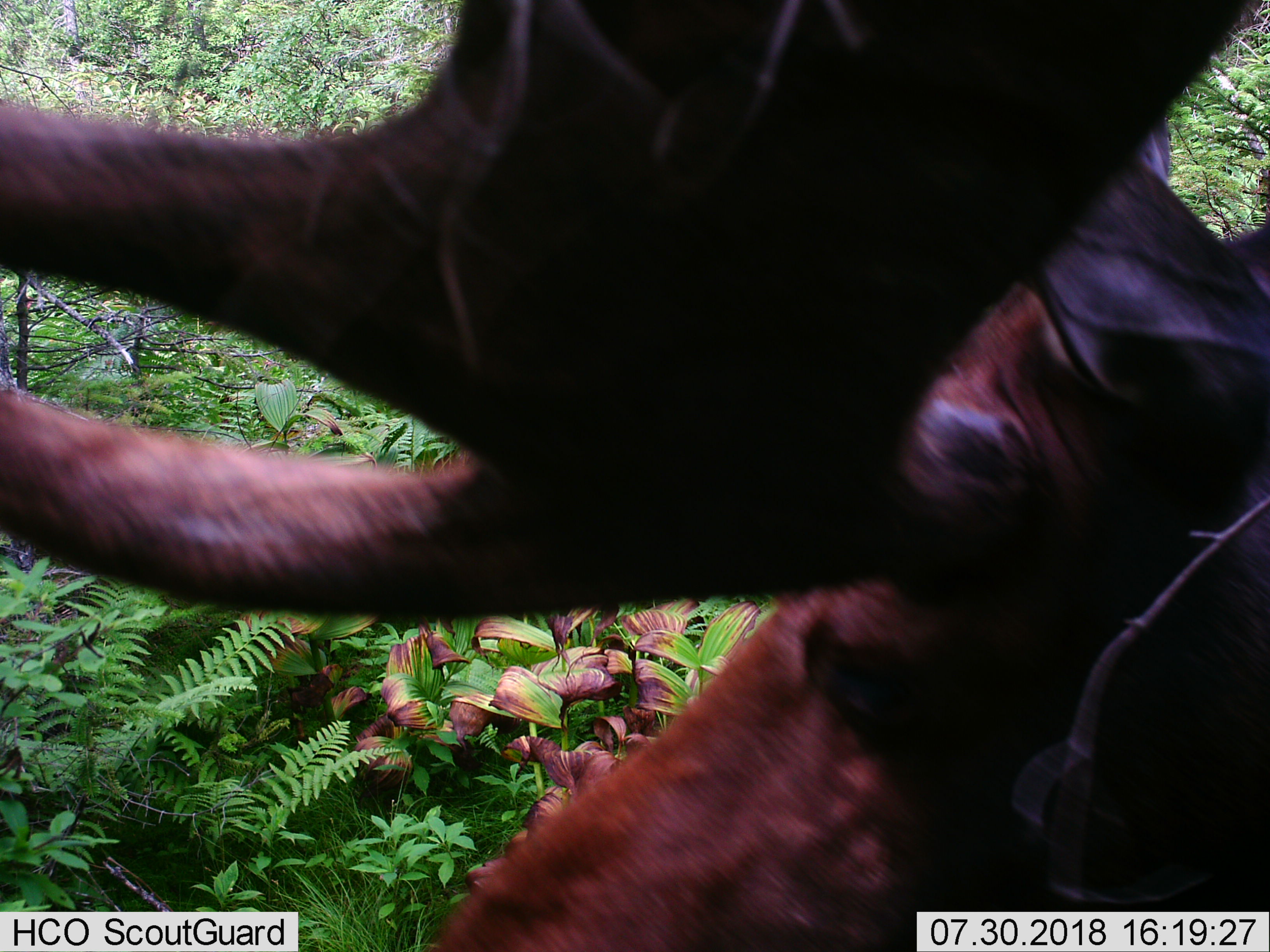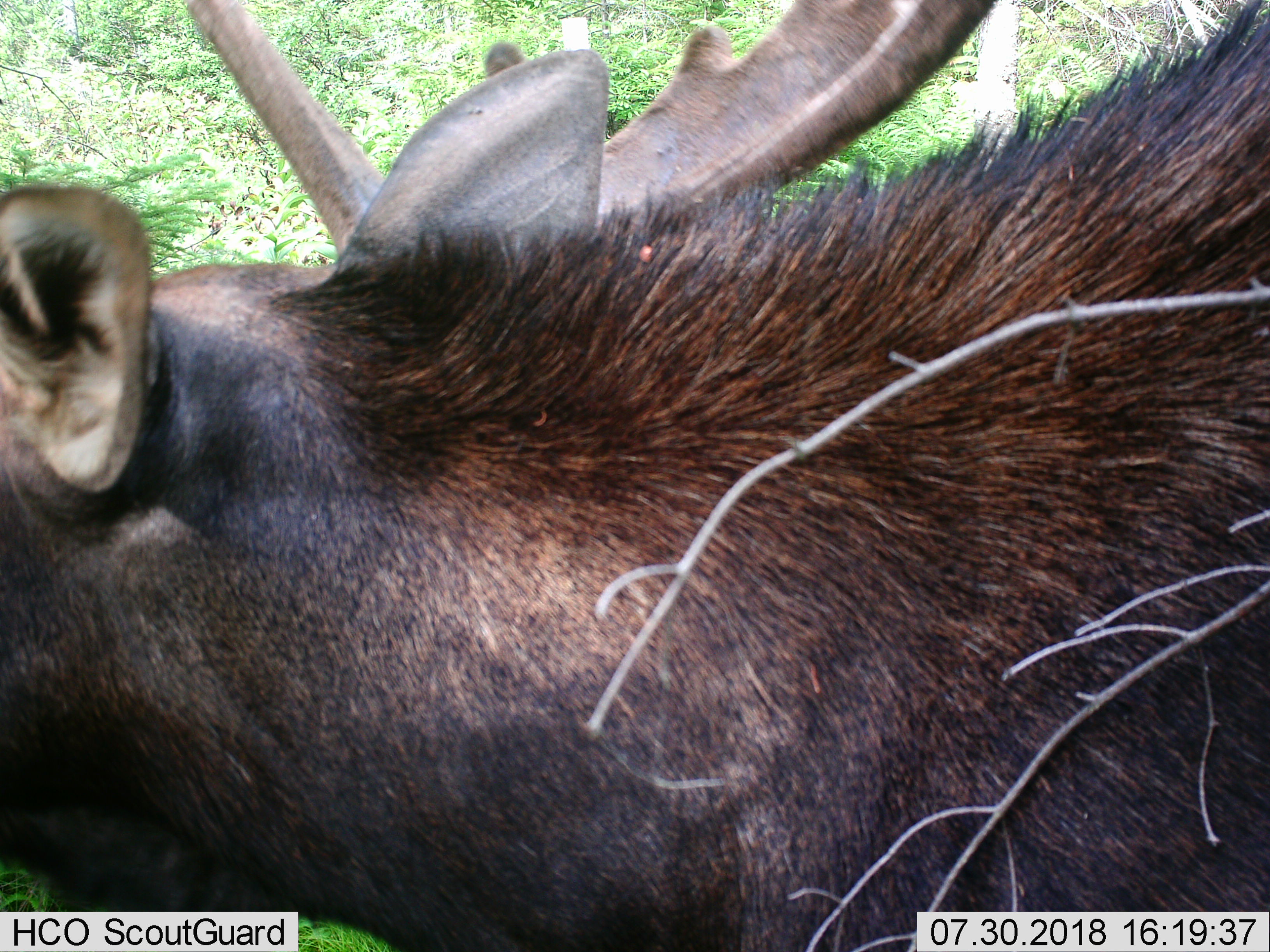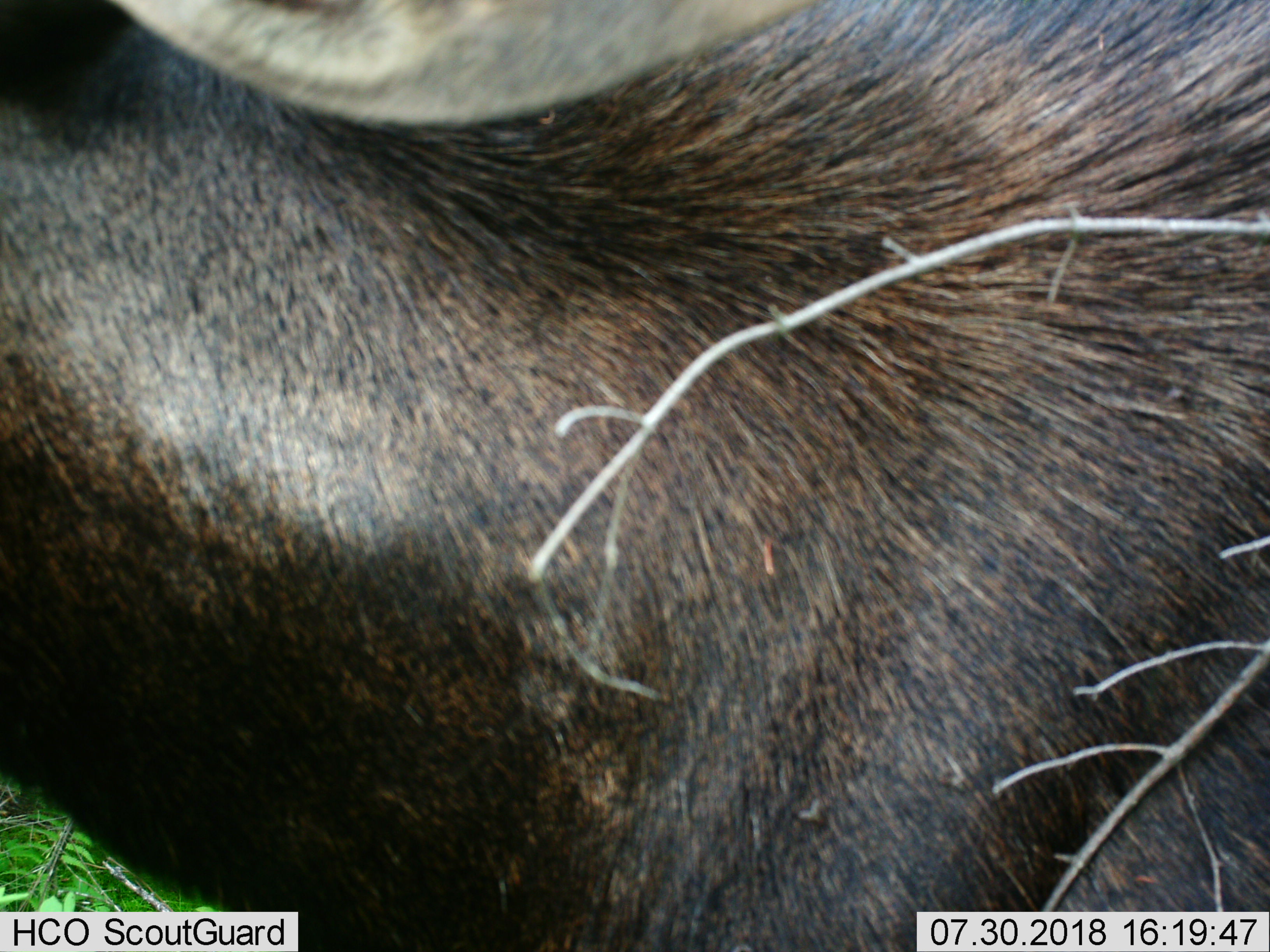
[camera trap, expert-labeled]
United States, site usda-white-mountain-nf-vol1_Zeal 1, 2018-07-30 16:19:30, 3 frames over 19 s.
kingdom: Animalia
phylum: Chordata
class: Mammalia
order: Artiodactyla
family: Cervidae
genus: Alces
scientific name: Alces alces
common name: moose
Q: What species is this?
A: Moose (Alces alces).